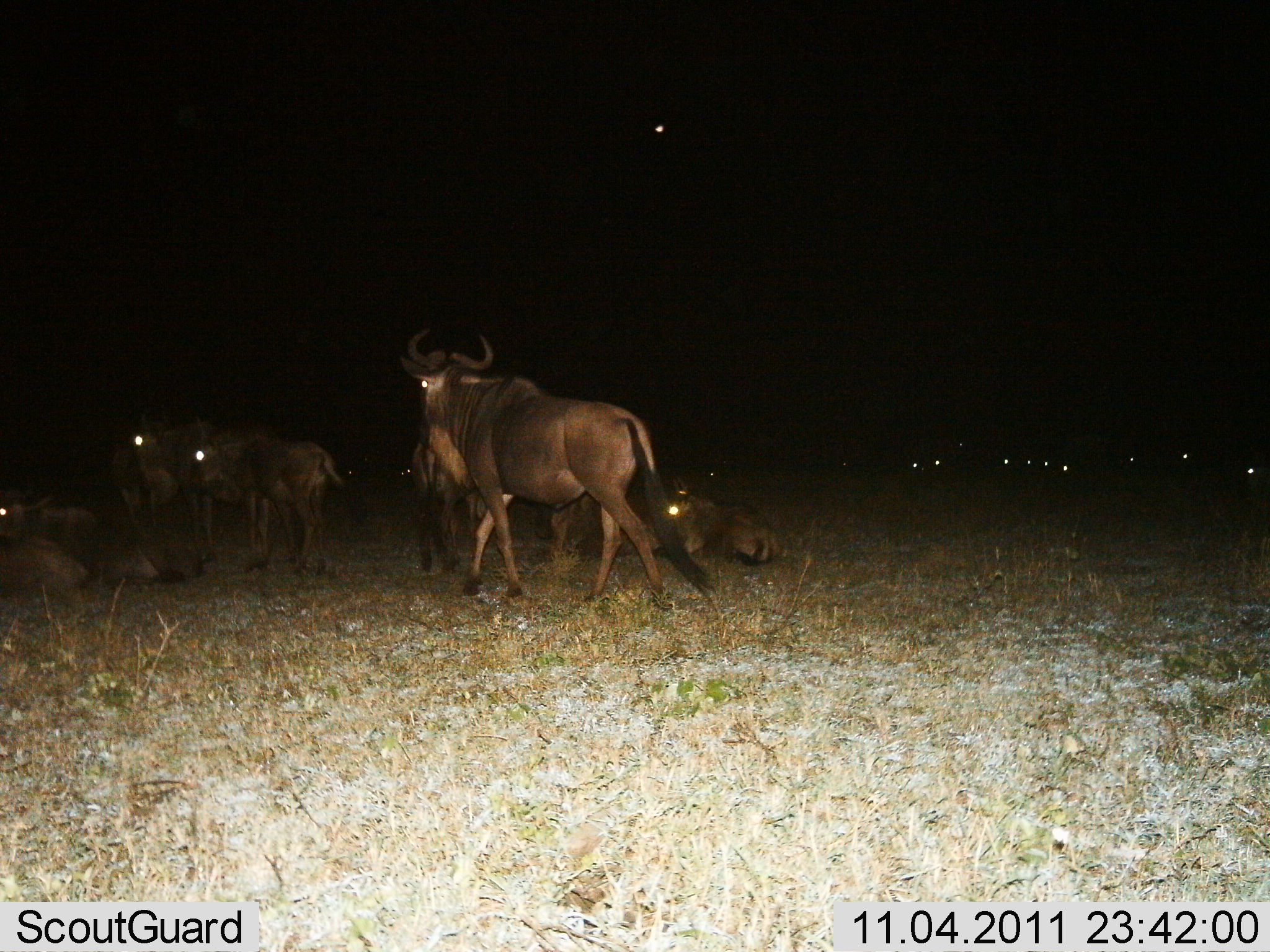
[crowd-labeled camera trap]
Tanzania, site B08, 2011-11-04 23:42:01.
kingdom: Animalia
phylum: Chordata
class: Mammalia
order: Artiodactyla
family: Bovidae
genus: Connochaetes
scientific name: Connochaetes taurinus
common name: blue wildebeest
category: wildebeest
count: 11-50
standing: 83%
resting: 92%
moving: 42%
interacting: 8%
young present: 0%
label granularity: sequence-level